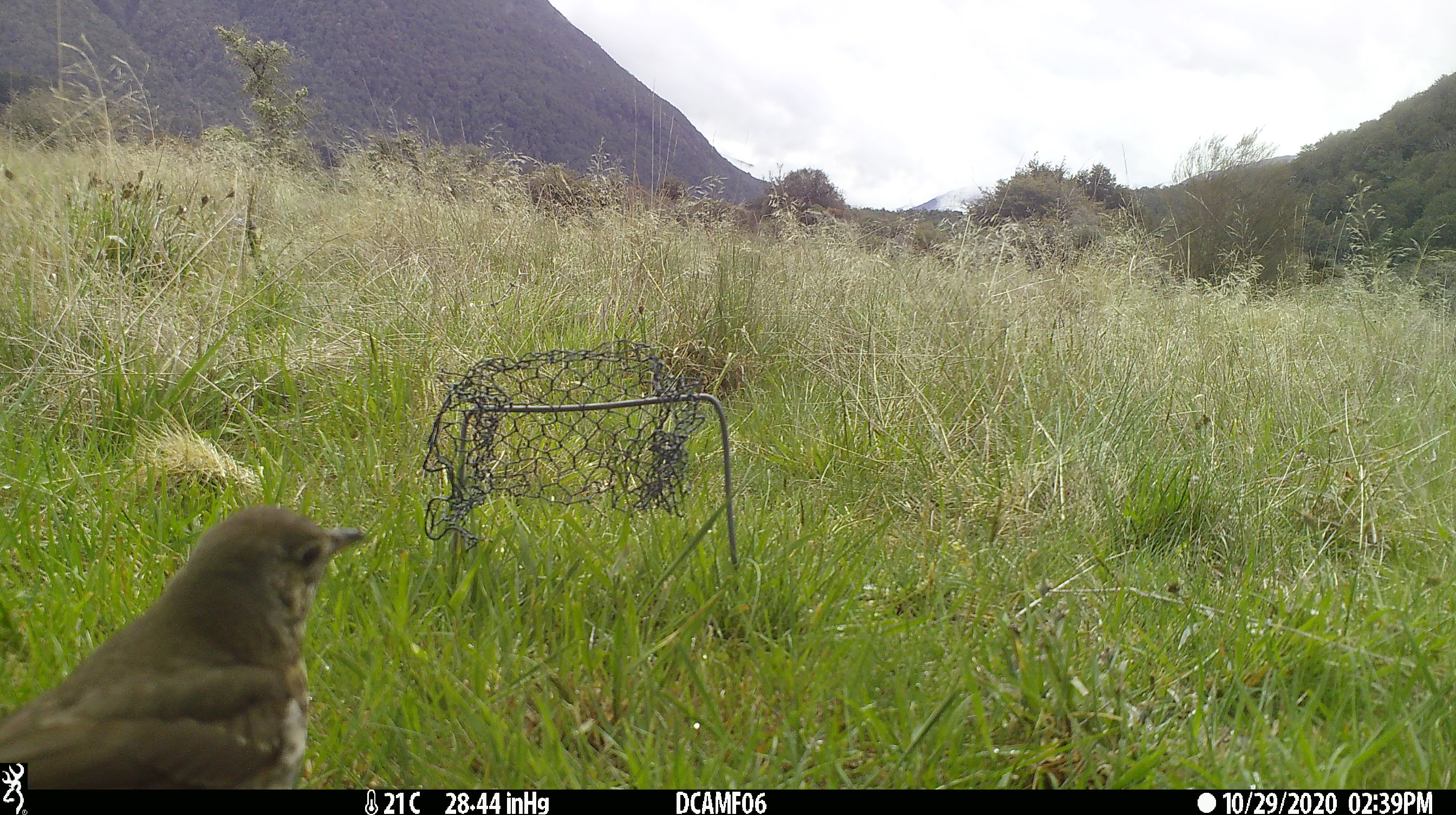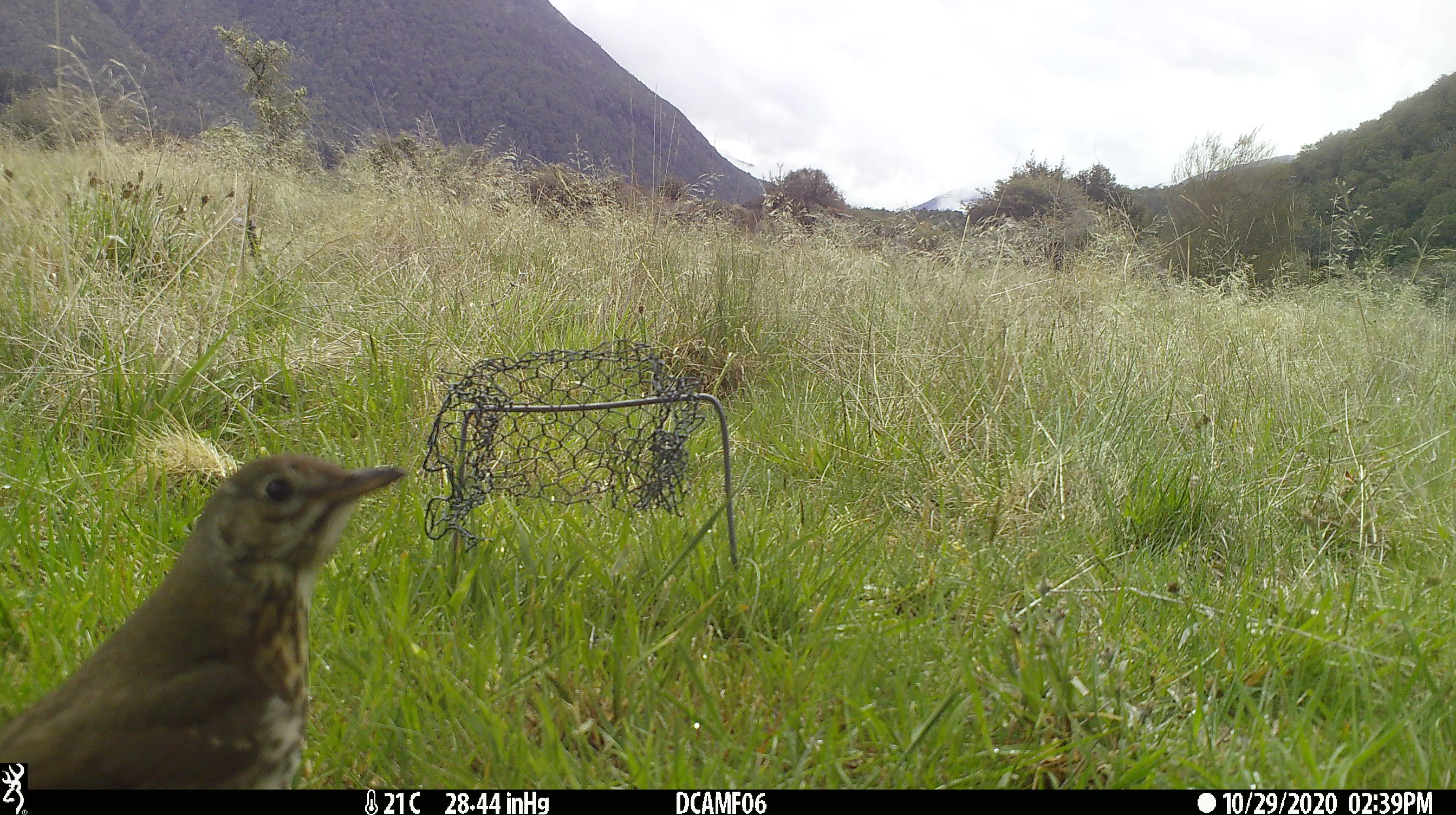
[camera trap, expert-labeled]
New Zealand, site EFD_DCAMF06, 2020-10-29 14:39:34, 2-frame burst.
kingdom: Animalia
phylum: Chordata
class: Aves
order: Passeriformes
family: Turdidae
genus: Turdus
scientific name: Turdus philomelos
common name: song thrush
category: thrush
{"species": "thrush (song thrush) (Turdus philomelos)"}